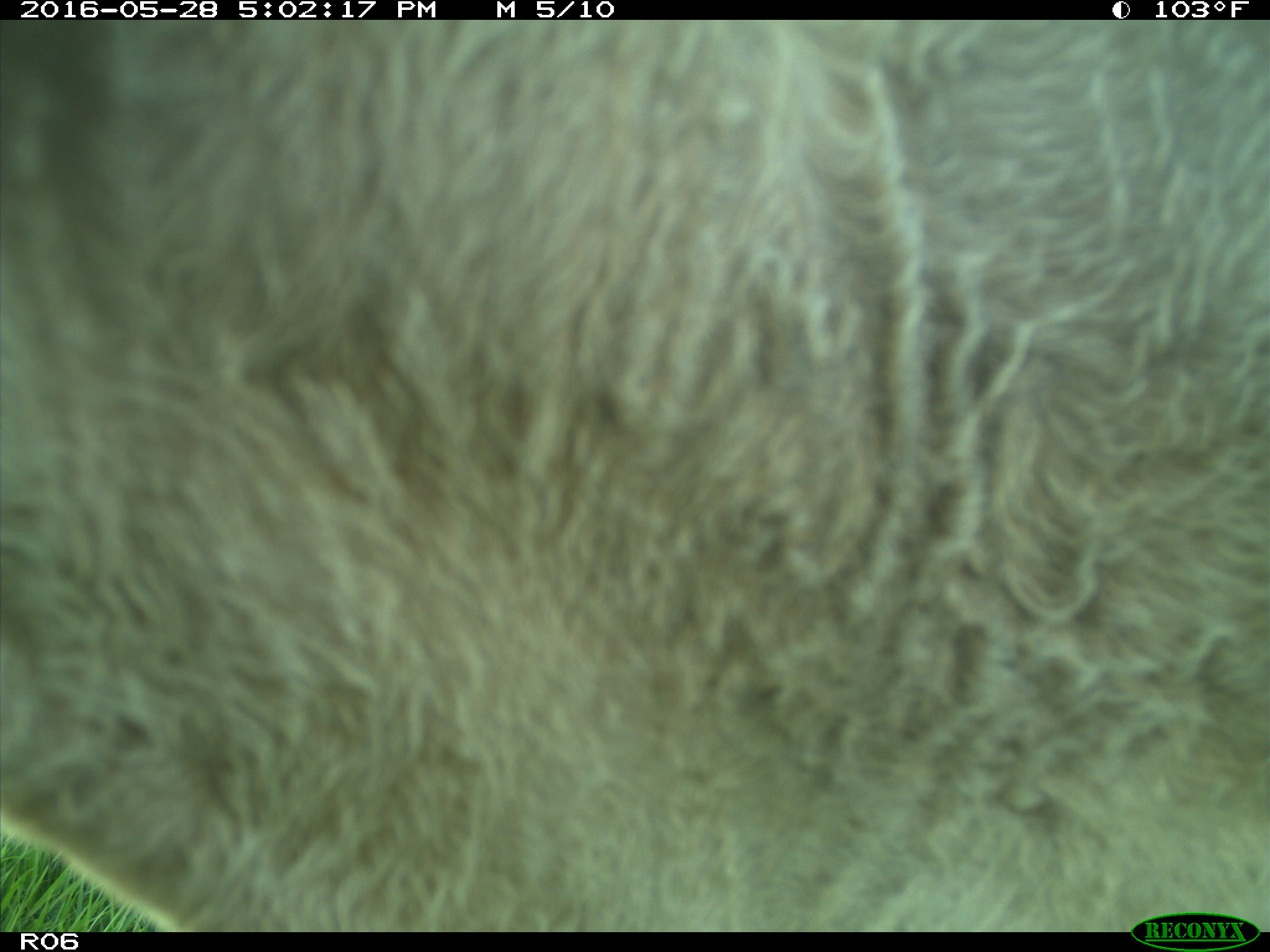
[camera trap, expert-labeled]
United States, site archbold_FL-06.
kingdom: Animalia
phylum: Chordata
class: Mammalia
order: Artiodactyla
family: Bovidae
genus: Bos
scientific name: Bos taurus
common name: domestic cow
Bos taurus (domestic cow).